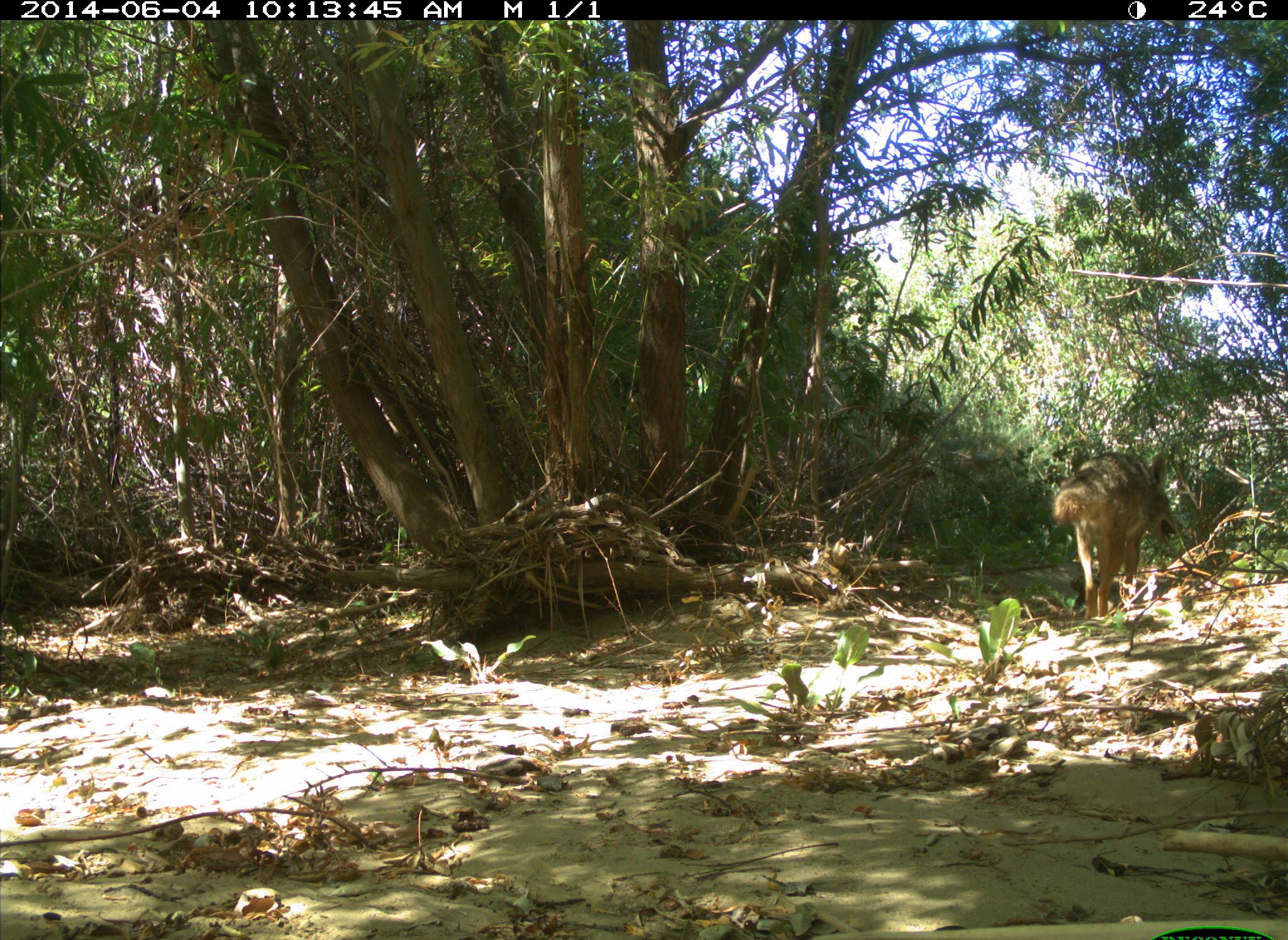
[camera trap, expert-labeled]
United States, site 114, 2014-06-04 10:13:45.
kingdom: Animalia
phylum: Chordata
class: Mammalia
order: Carnivora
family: Canidae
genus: Canis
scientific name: Canis latrans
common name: coyote